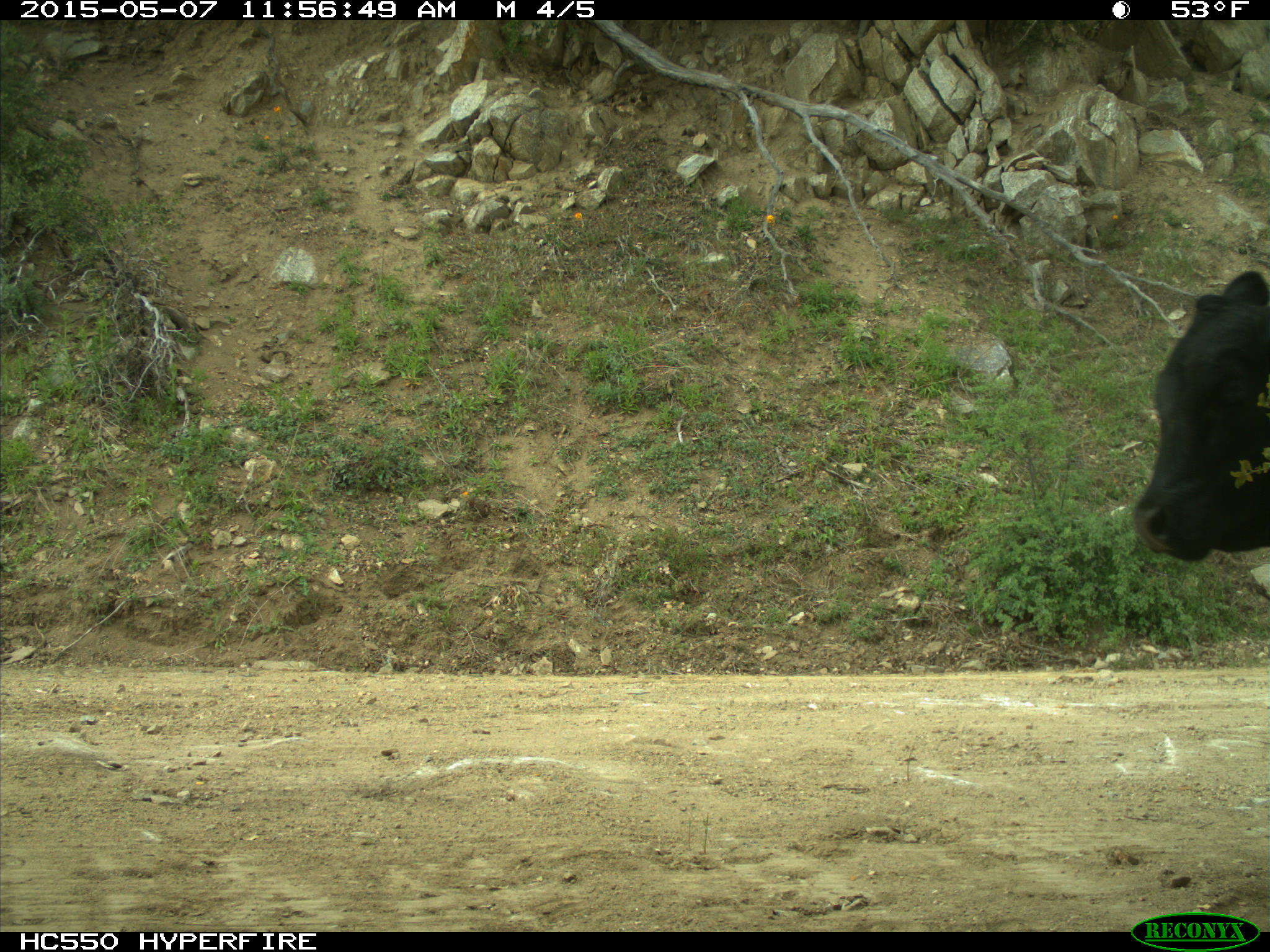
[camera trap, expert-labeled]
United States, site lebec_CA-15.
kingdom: Animalia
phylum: Chordata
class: Mammalia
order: Artiodactyla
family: Bovidae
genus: Bos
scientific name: Bos taurus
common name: domestic cow